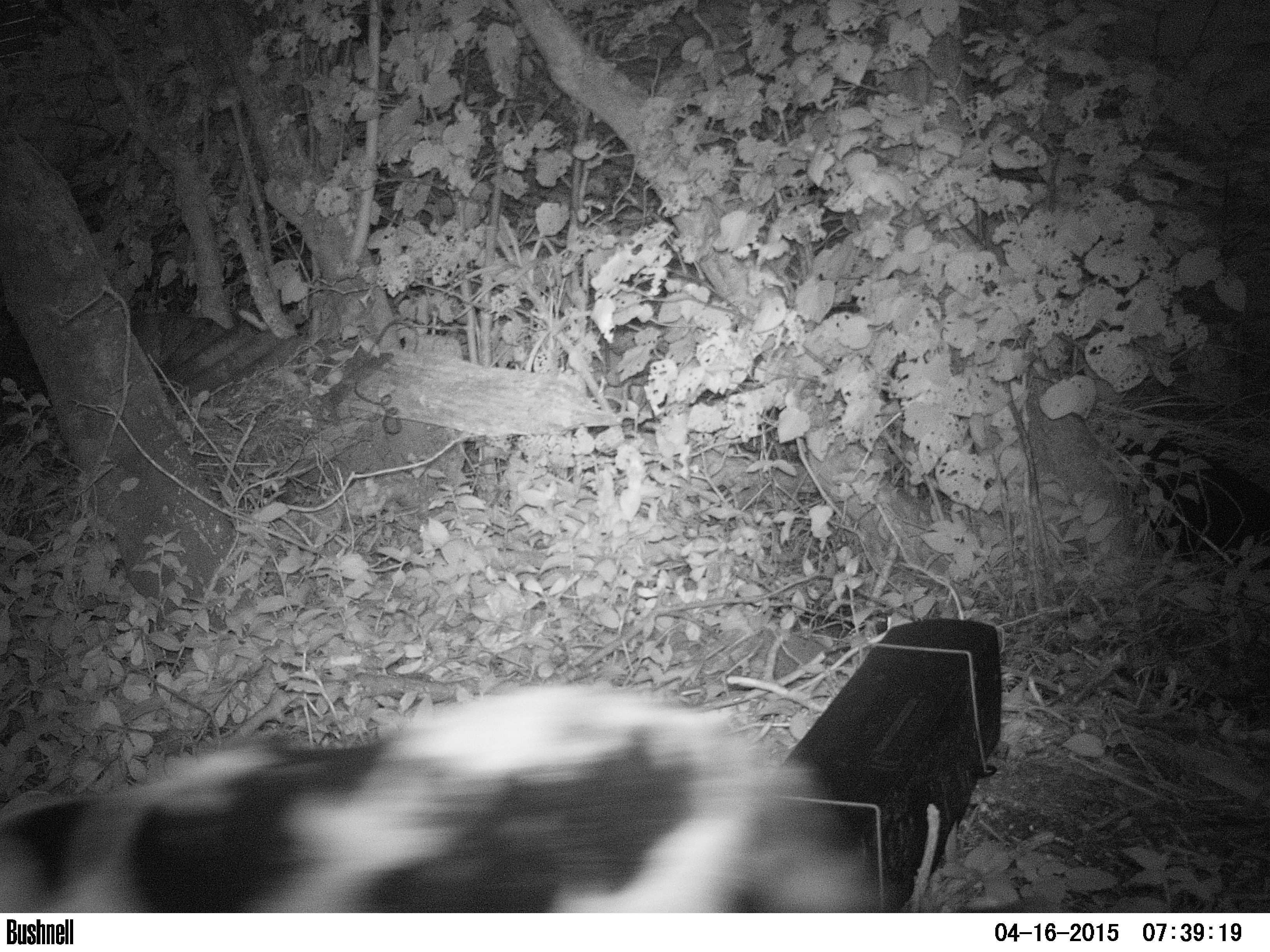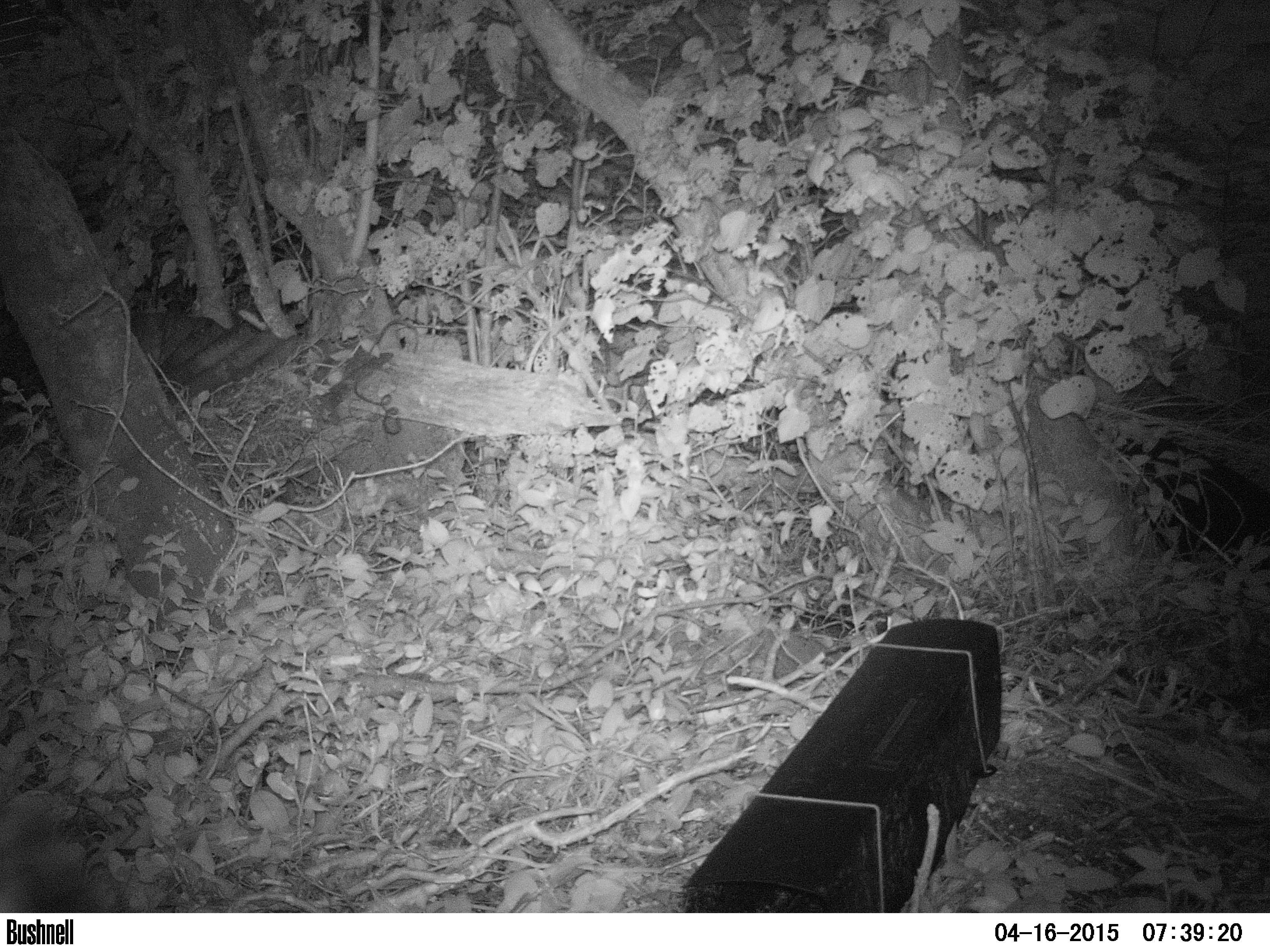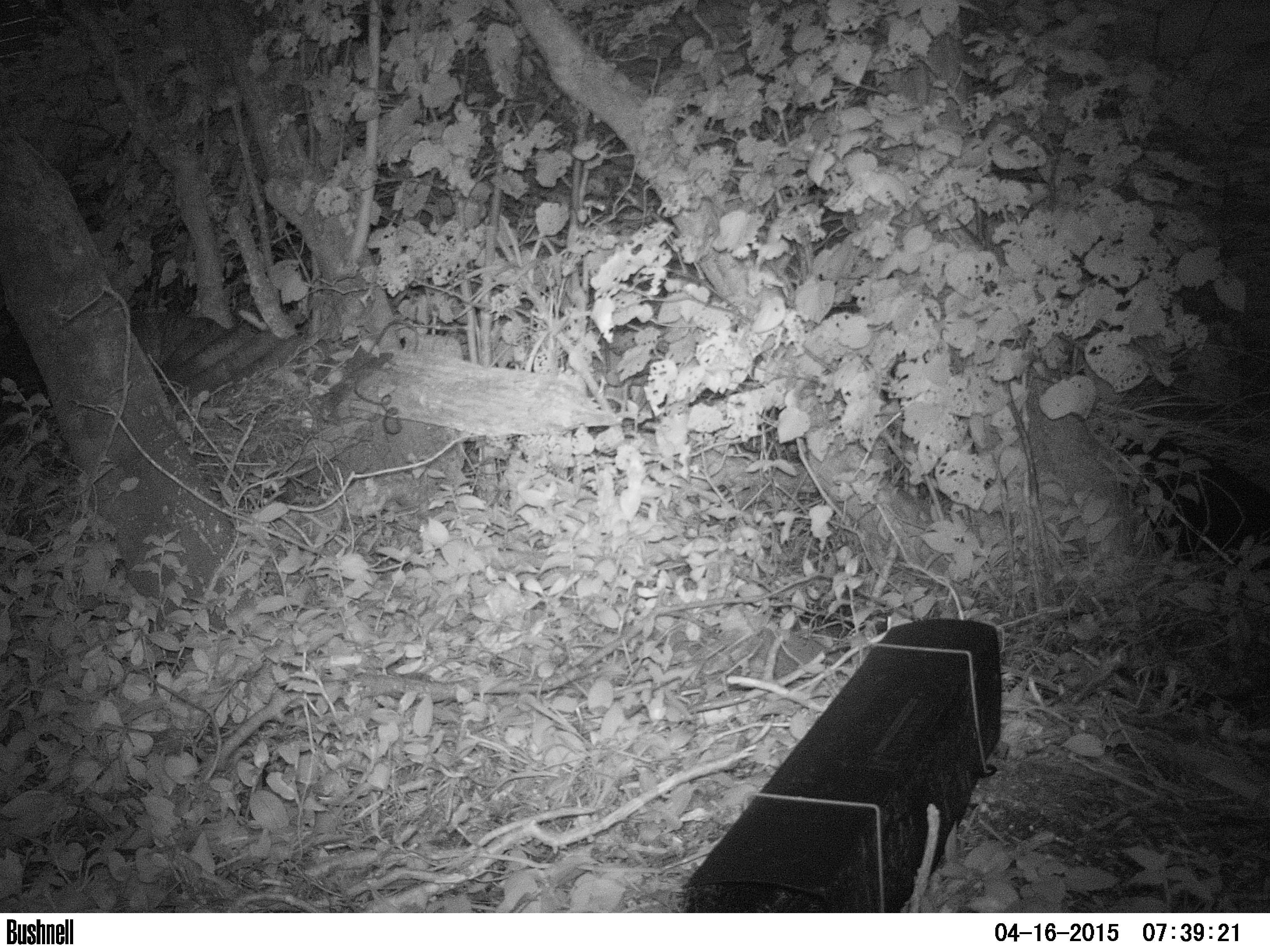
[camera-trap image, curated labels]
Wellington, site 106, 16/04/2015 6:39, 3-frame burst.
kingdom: Animalia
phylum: Chordata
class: Mammalia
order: Carnivora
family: Felidae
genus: Felis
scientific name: Felis catus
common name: cat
Cat (Felis catus).